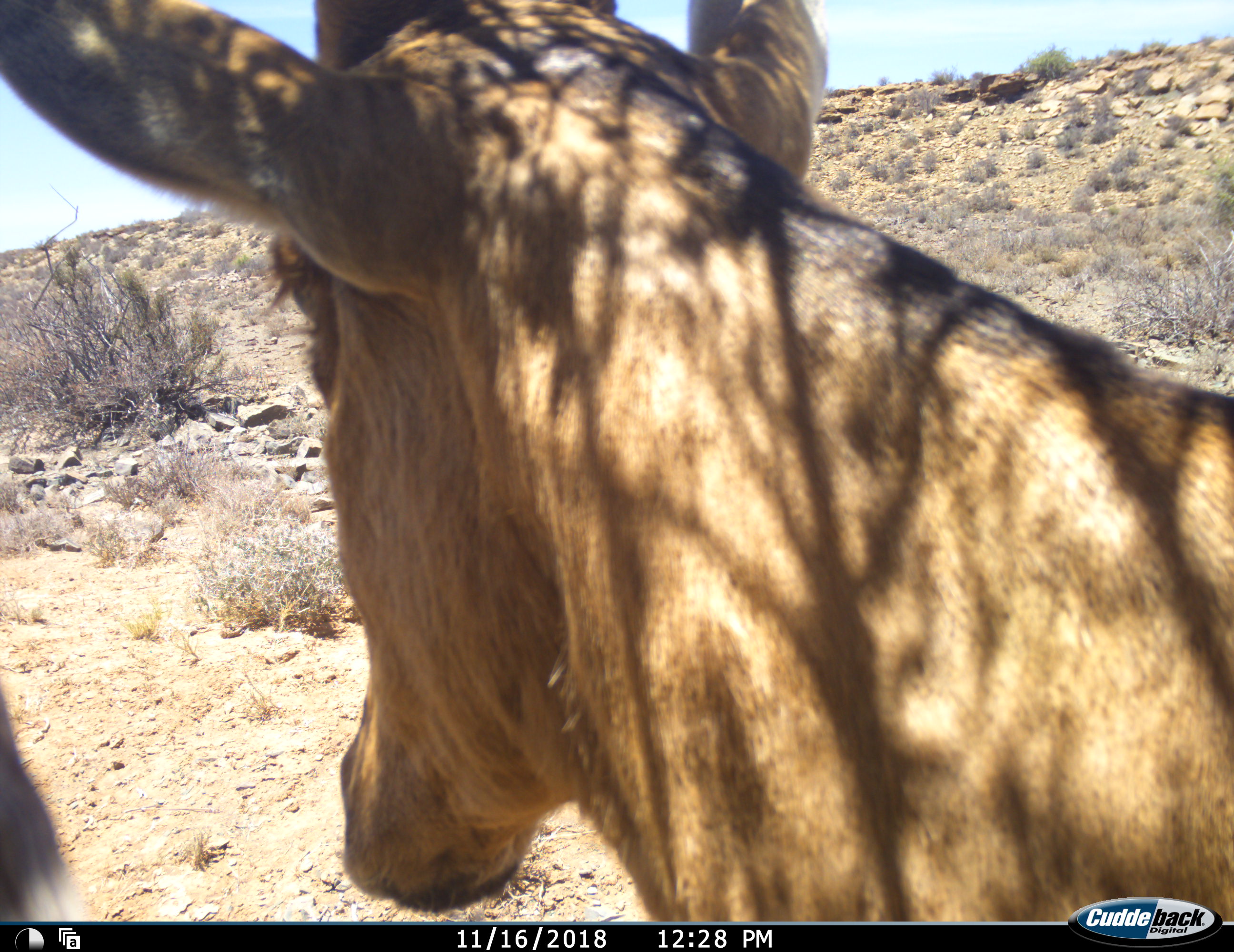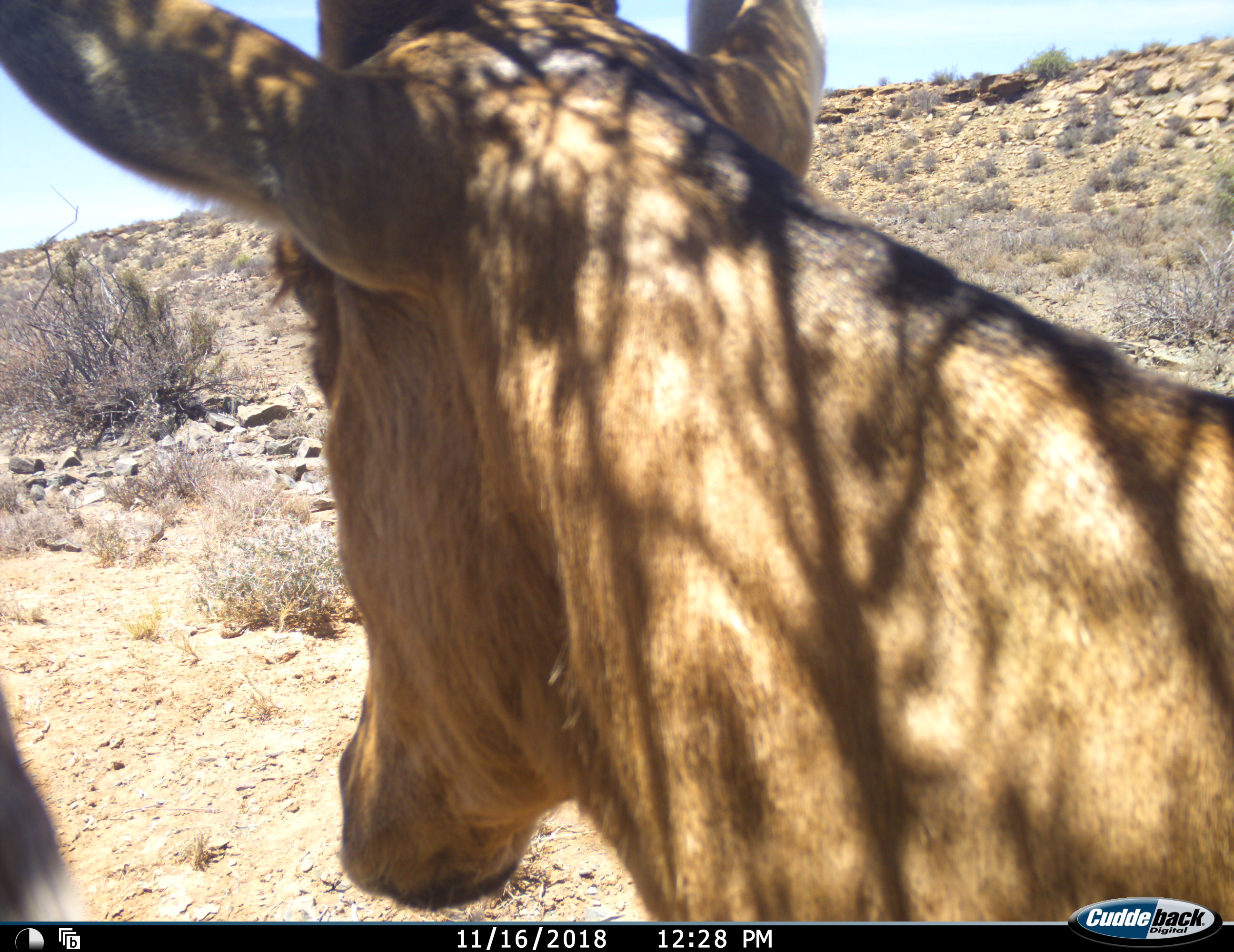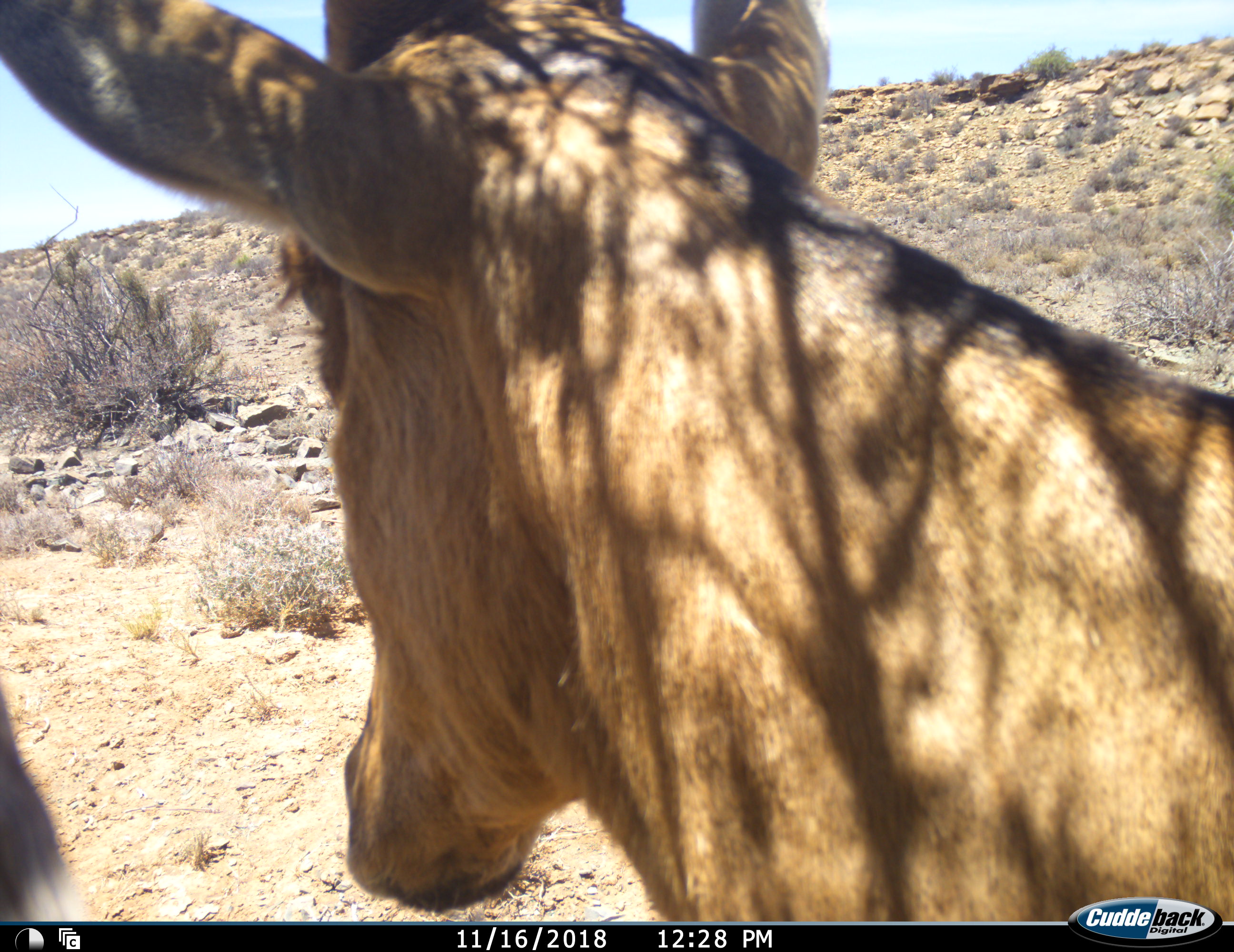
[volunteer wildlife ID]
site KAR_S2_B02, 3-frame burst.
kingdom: Animalia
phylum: Chordata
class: Mammalia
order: Artiodactyla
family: Bovidae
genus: Alcelaphus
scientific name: Alcelaphus buselaphus caama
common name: red hartebeest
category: hartebeestred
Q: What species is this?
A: Hartebeestred (red hartebeest) (Alcelaphus buselaphus caama).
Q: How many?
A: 1.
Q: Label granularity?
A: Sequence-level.